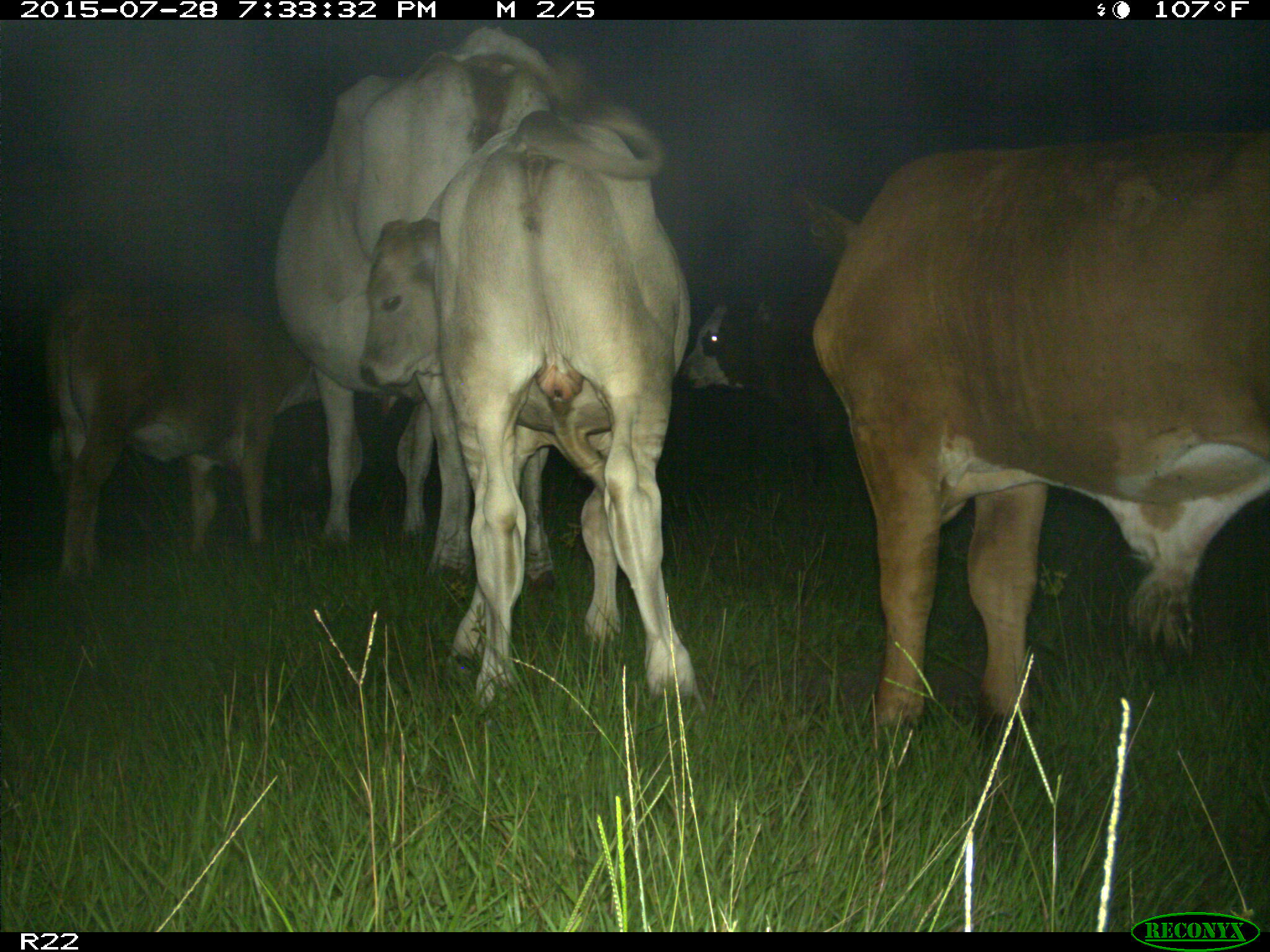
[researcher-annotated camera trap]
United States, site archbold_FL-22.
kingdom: Animalia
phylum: Chordata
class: Mammalia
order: Artiodactyla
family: Bovidae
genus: Bos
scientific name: Bos taurus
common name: domestic cow